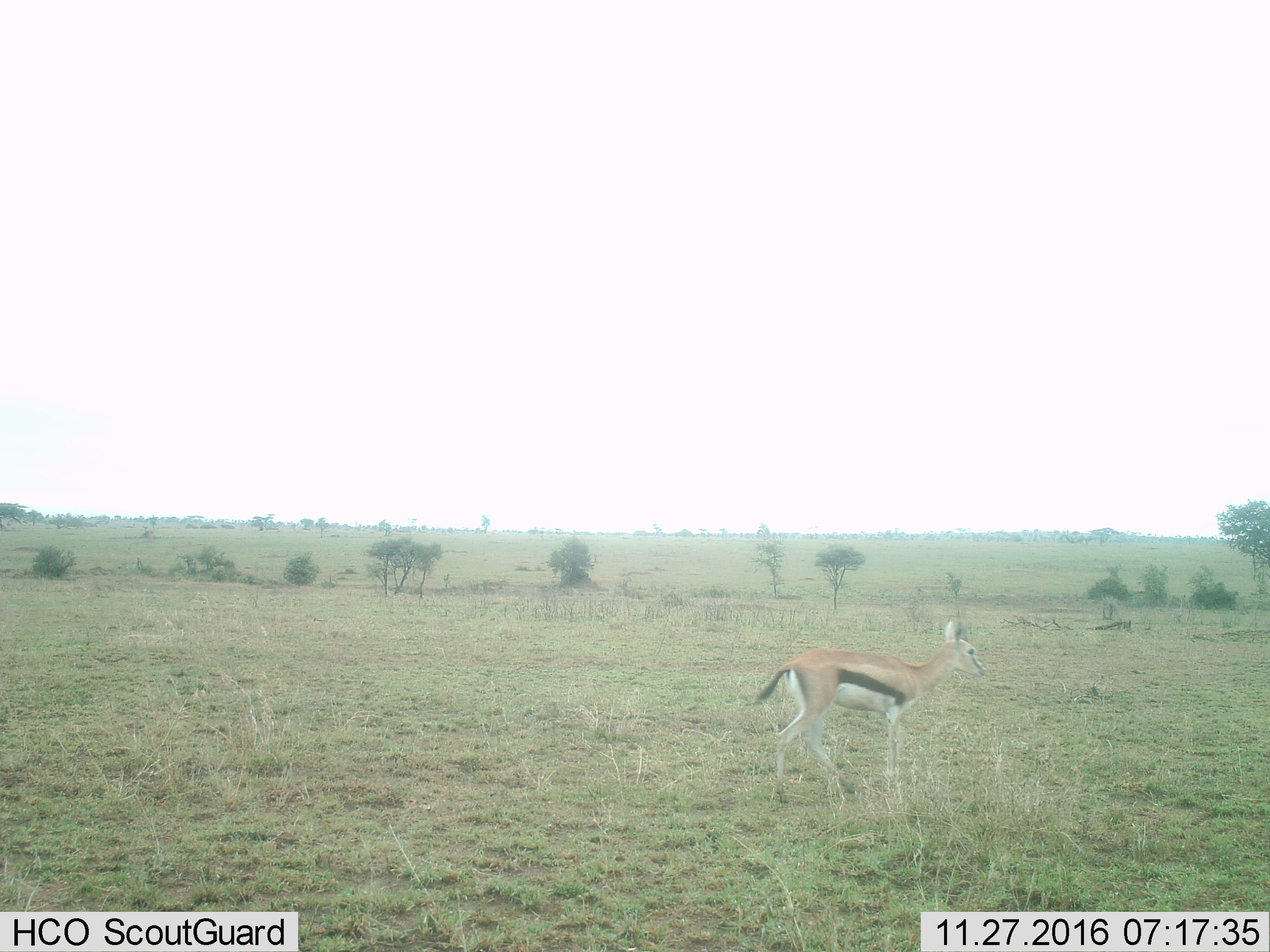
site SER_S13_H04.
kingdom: Animalia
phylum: Chordata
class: Mammalia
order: Artiodactyla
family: Bovidae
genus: Eudorcas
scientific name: Eudorcas thomsonii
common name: thomson's gazelle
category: gazellethomsons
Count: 1.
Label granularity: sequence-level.